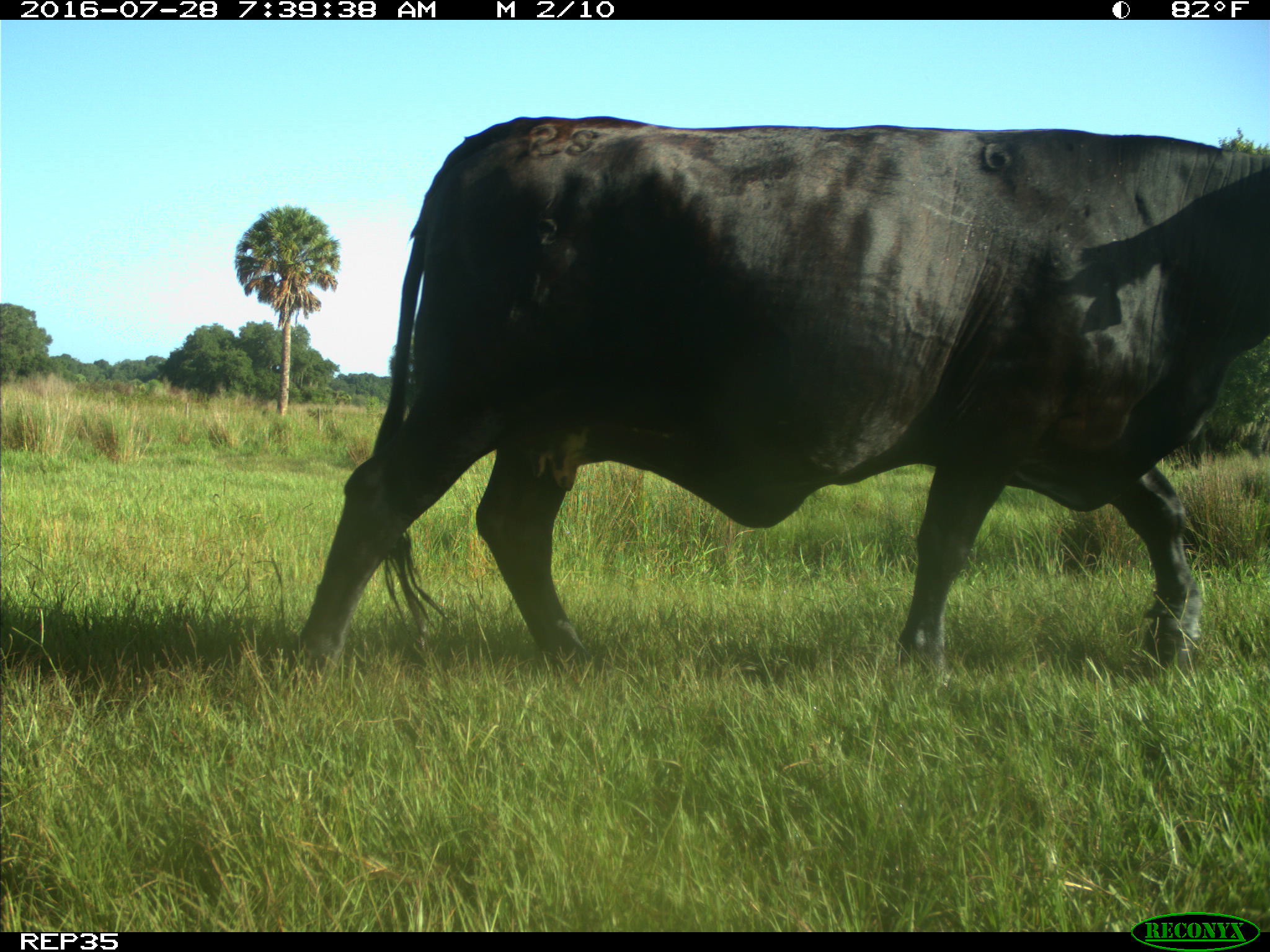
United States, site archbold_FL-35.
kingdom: Animalia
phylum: Chordata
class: Mammalia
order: Artiodactyla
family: Bovidae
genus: Bos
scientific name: Bos taurus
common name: domestic cow